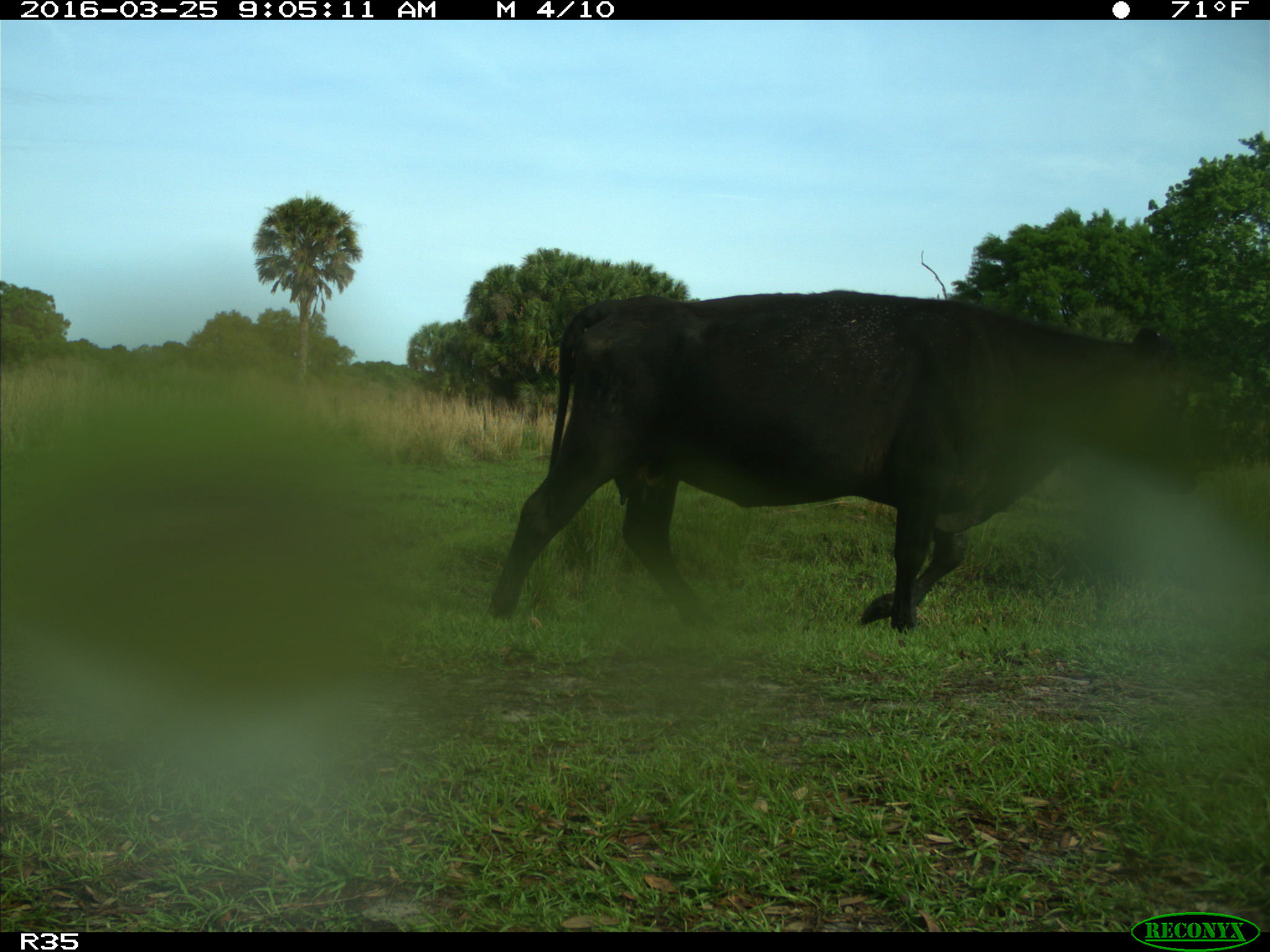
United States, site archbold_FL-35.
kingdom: Animalia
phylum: Chordata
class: Mammalia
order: Artiodactyla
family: Bovidae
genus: Bos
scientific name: Bos taurus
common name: domestic cow